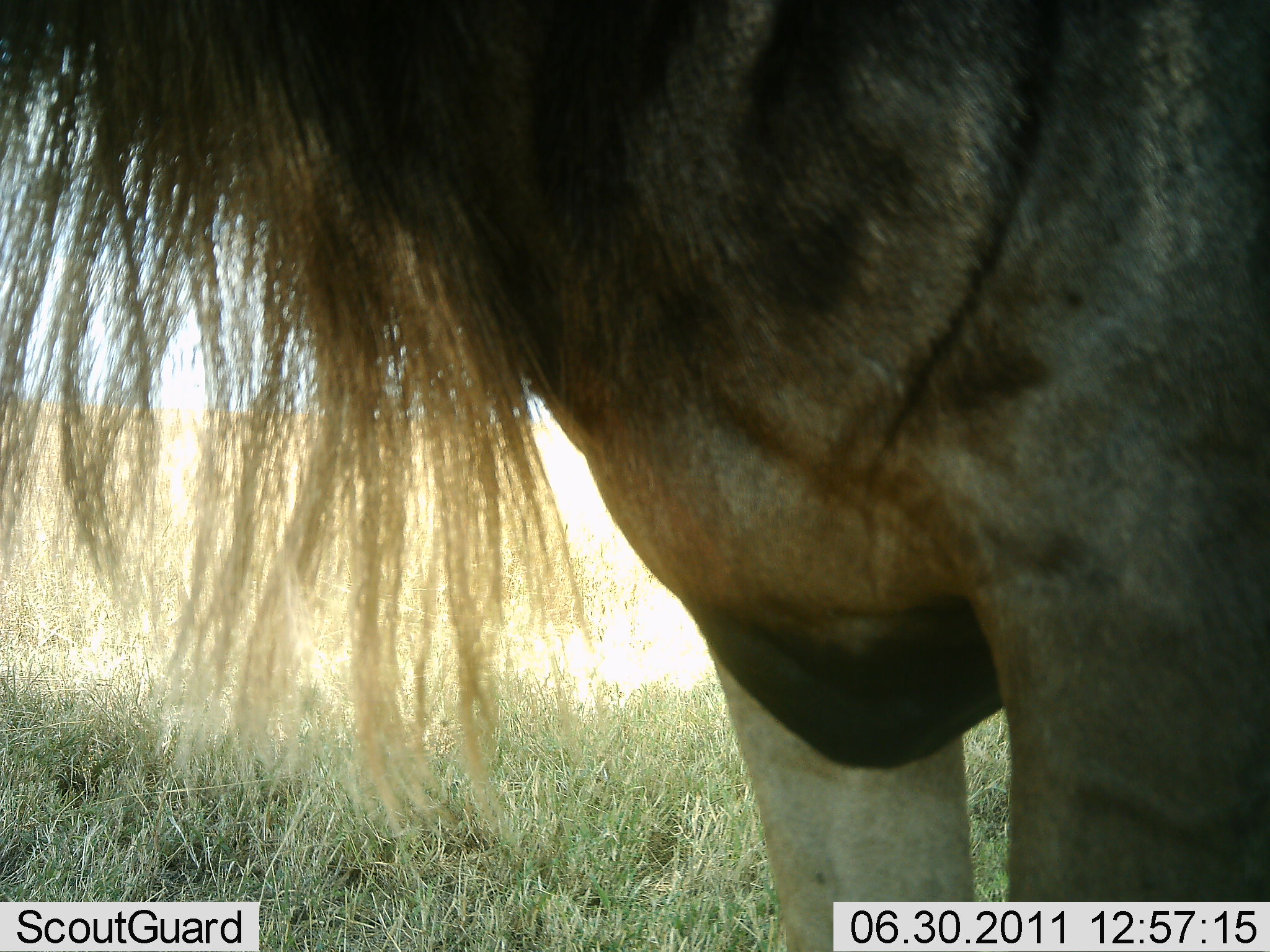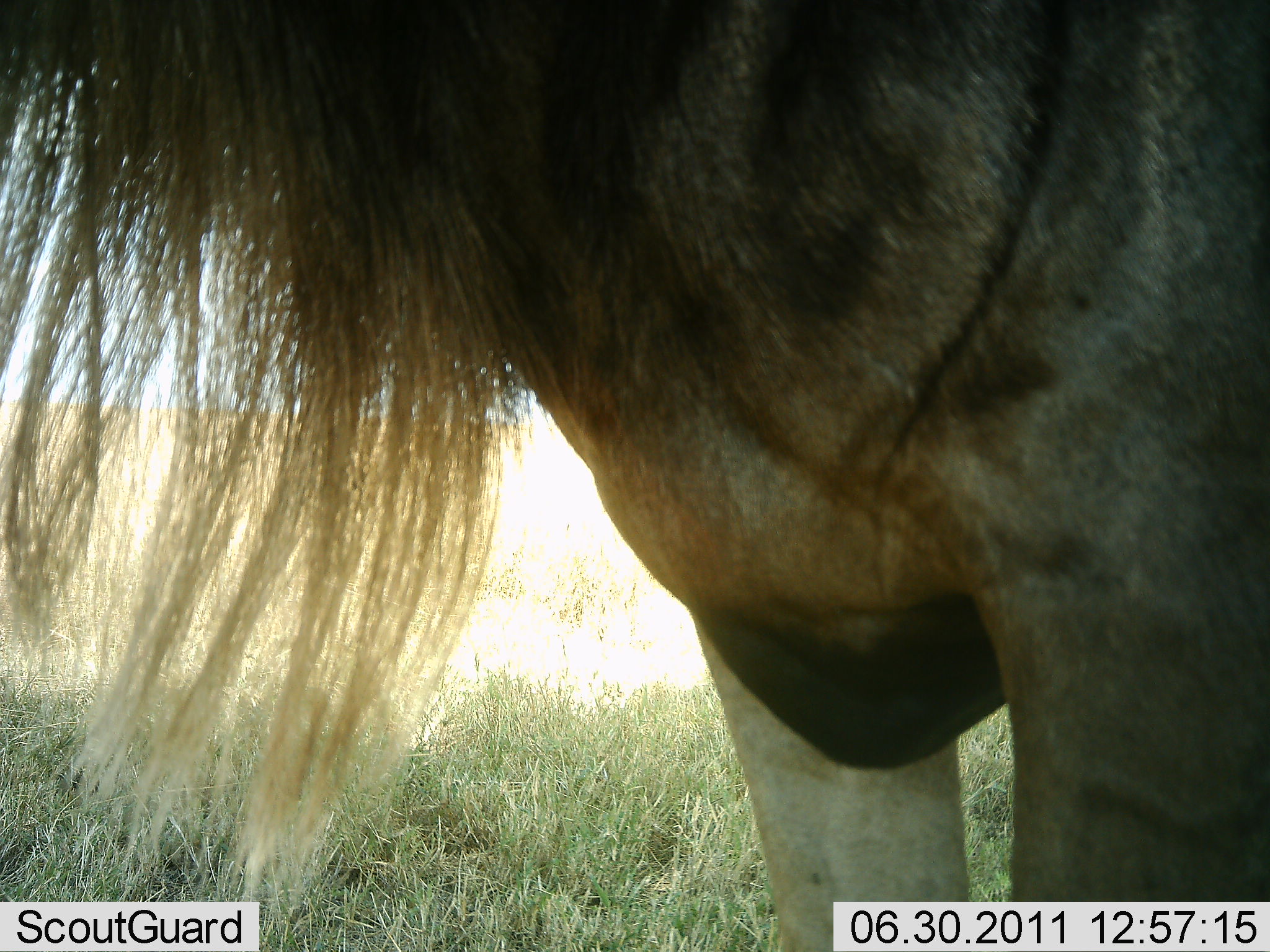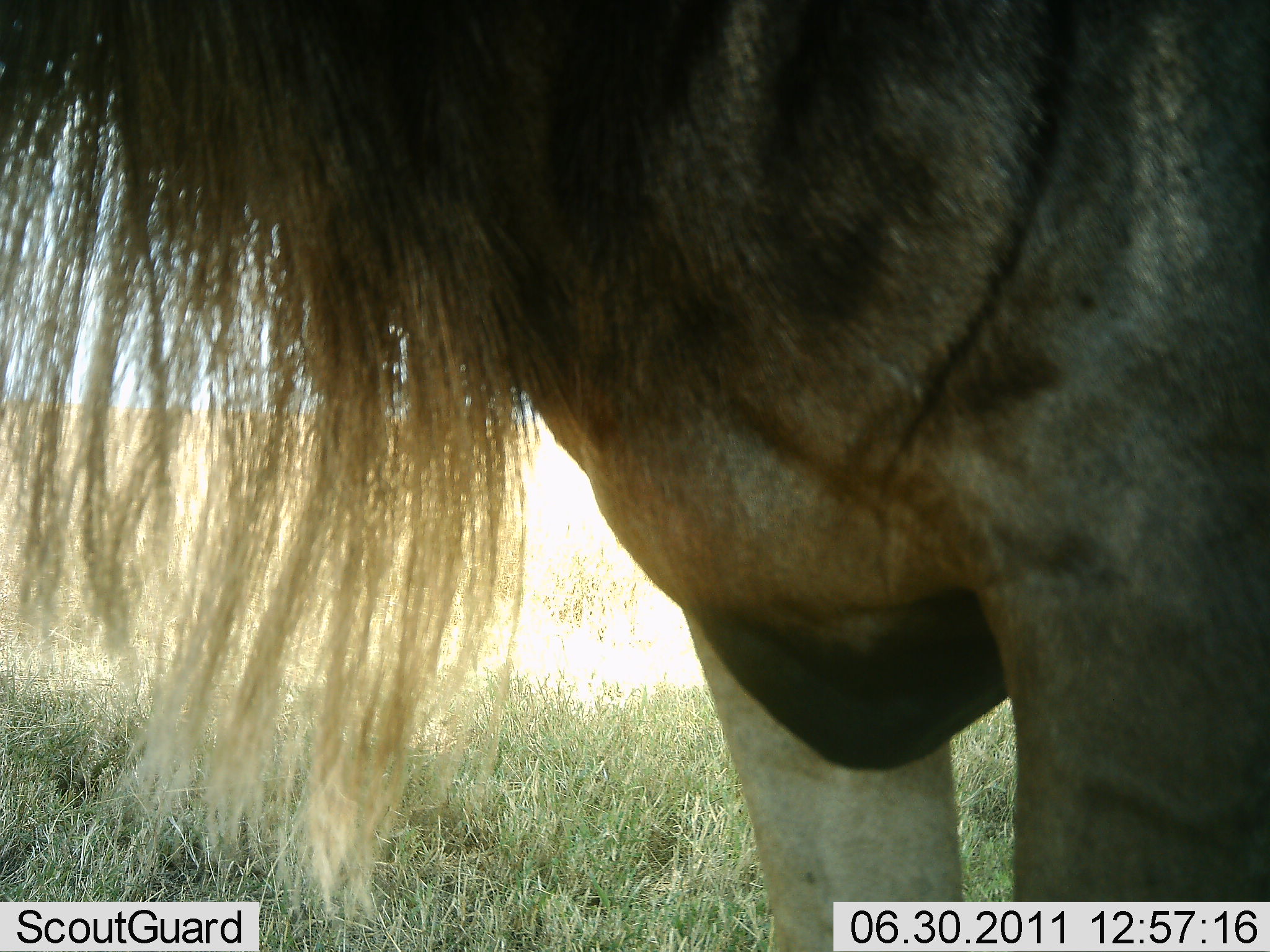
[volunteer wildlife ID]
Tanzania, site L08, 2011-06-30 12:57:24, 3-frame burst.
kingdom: Animalia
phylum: Chordata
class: Mammalia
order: Artiodactyla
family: Bovidae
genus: Connochaetes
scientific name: Connochaetes taurinus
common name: blue wildebeest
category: wildebeest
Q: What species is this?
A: Wildebeest (blue wildebeest) (Connochaetes taurinus).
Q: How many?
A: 1.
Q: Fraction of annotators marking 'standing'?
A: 91%.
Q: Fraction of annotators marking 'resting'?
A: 9%.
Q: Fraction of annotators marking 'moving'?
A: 0%.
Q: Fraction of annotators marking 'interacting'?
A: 0%.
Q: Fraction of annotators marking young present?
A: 0%.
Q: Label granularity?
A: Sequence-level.